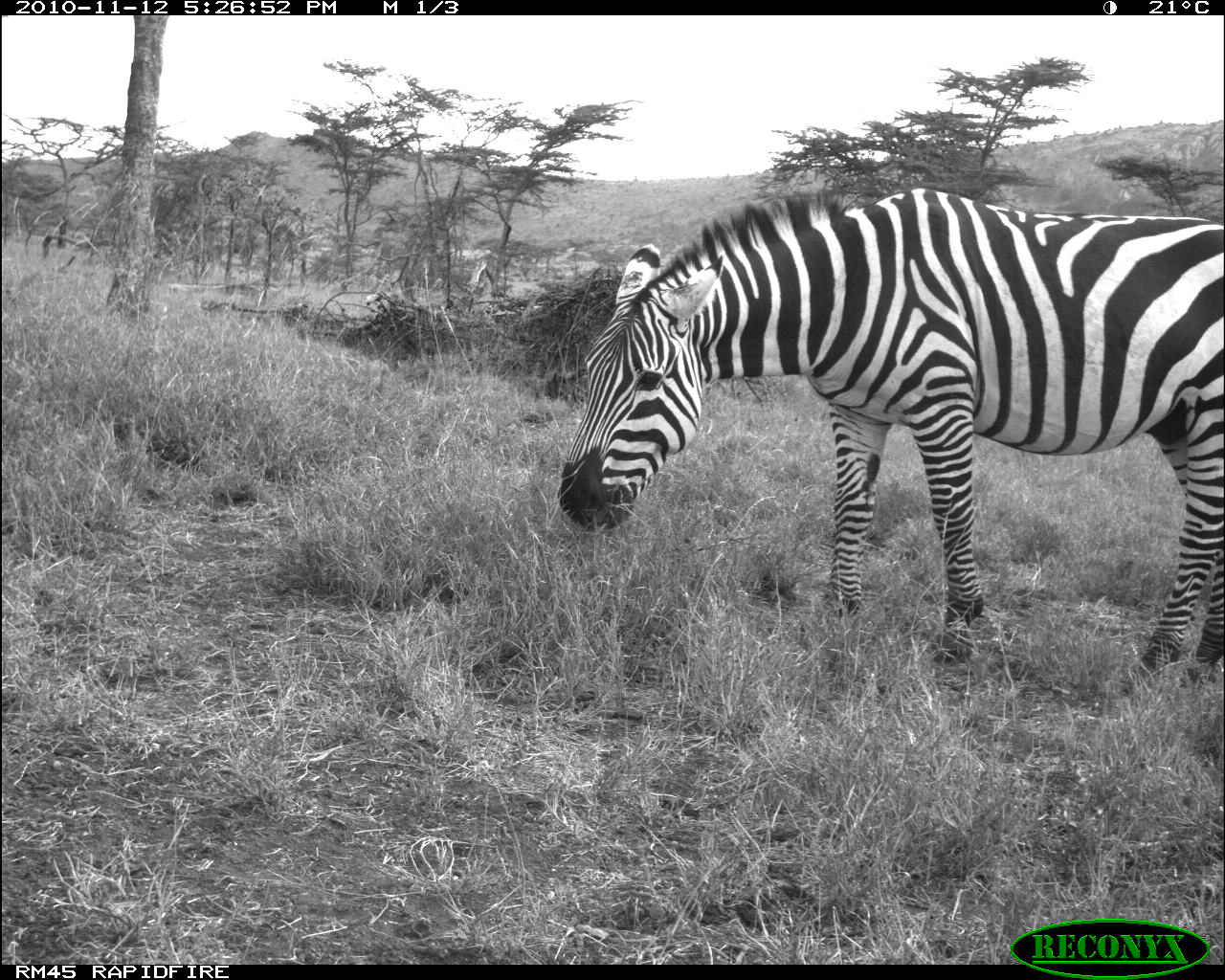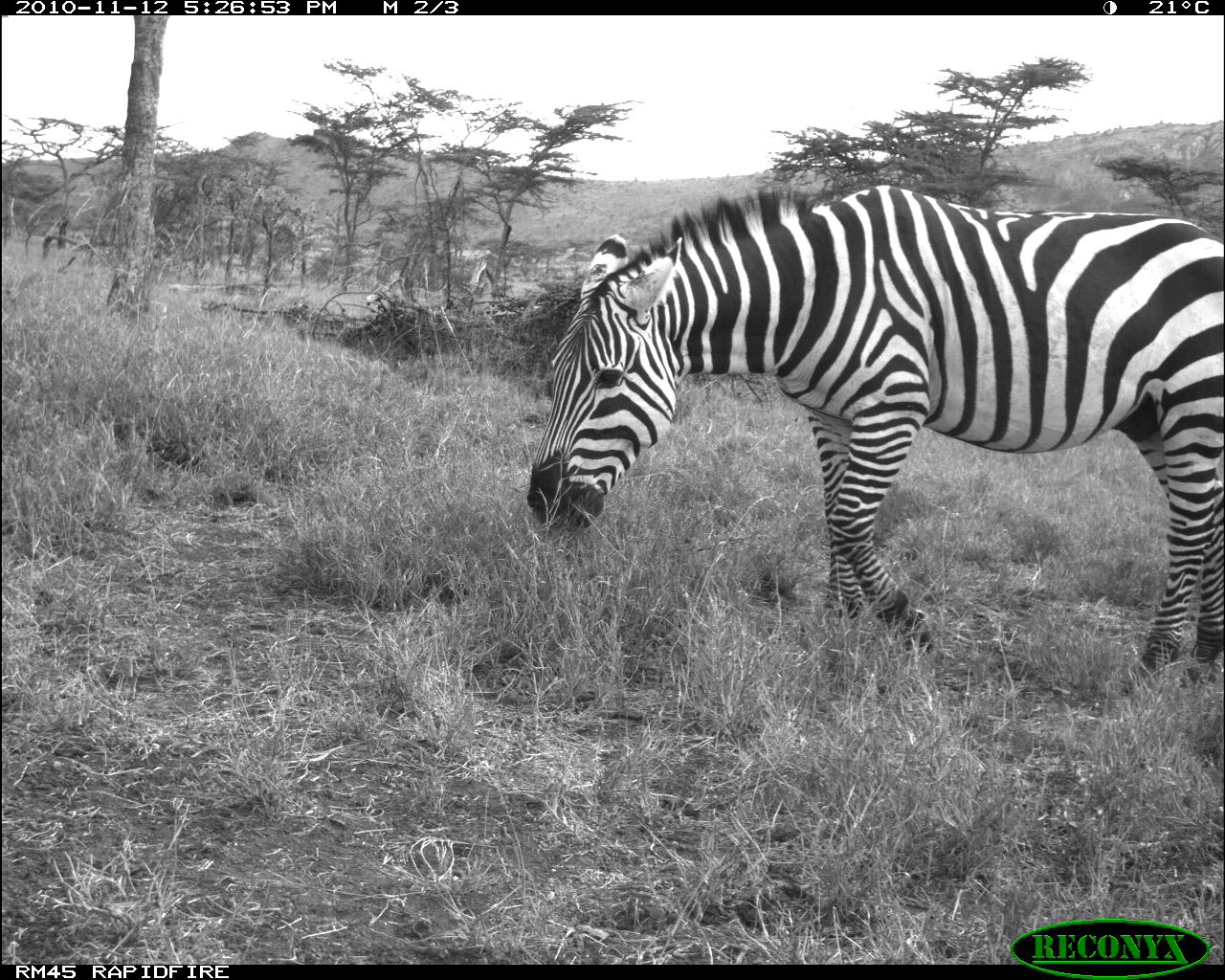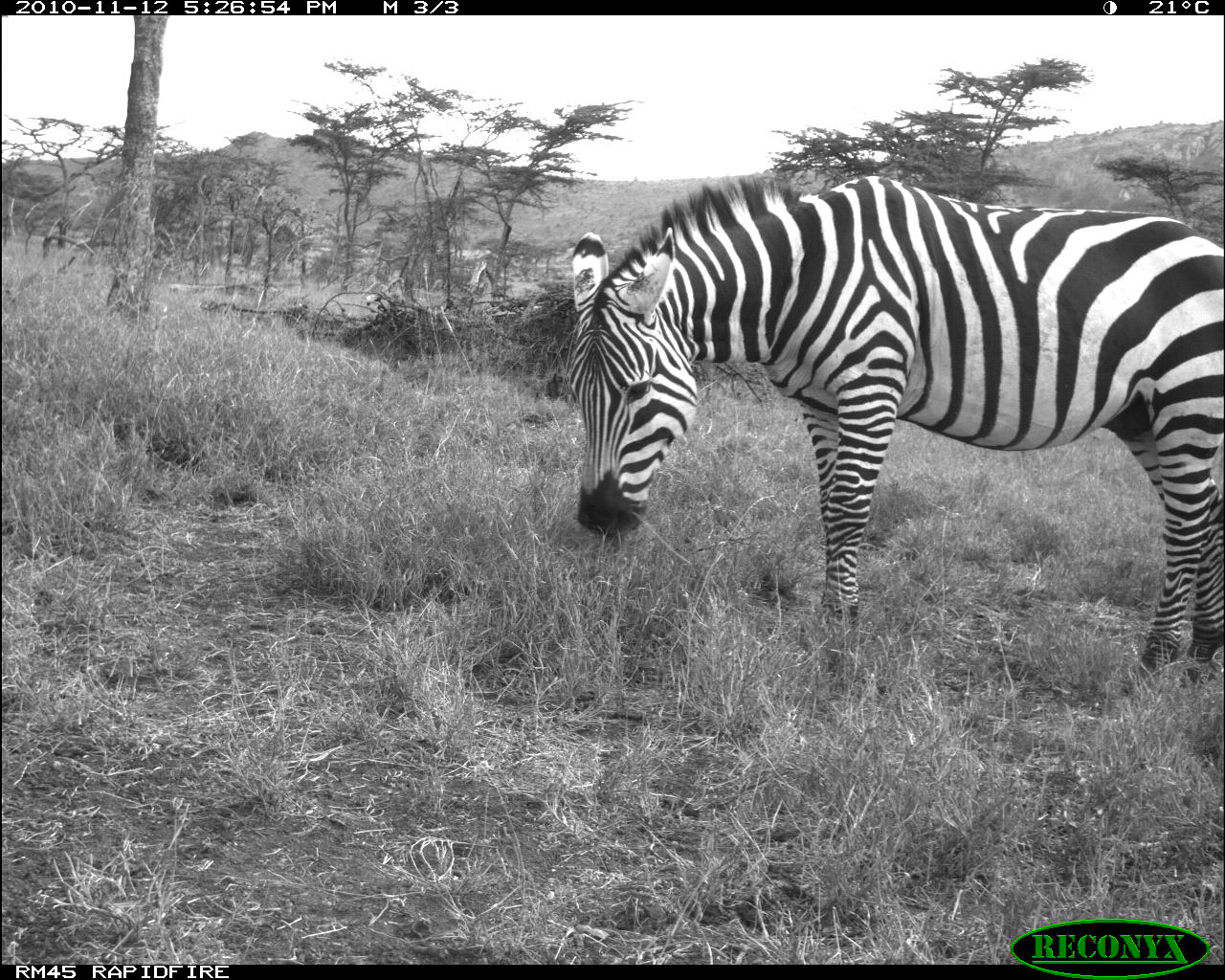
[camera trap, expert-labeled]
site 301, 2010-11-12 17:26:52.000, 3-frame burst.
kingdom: Animalia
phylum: Chordata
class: Mammalia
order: Perissodactyla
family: Equidae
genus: Equus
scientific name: Equus quagga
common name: plains zebra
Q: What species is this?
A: Equus quagga (plains zebra).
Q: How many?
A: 1.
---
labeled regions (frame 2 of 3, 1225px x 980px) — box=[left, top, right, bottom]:
equus quagga: box=[524, 180, 1225, 696]